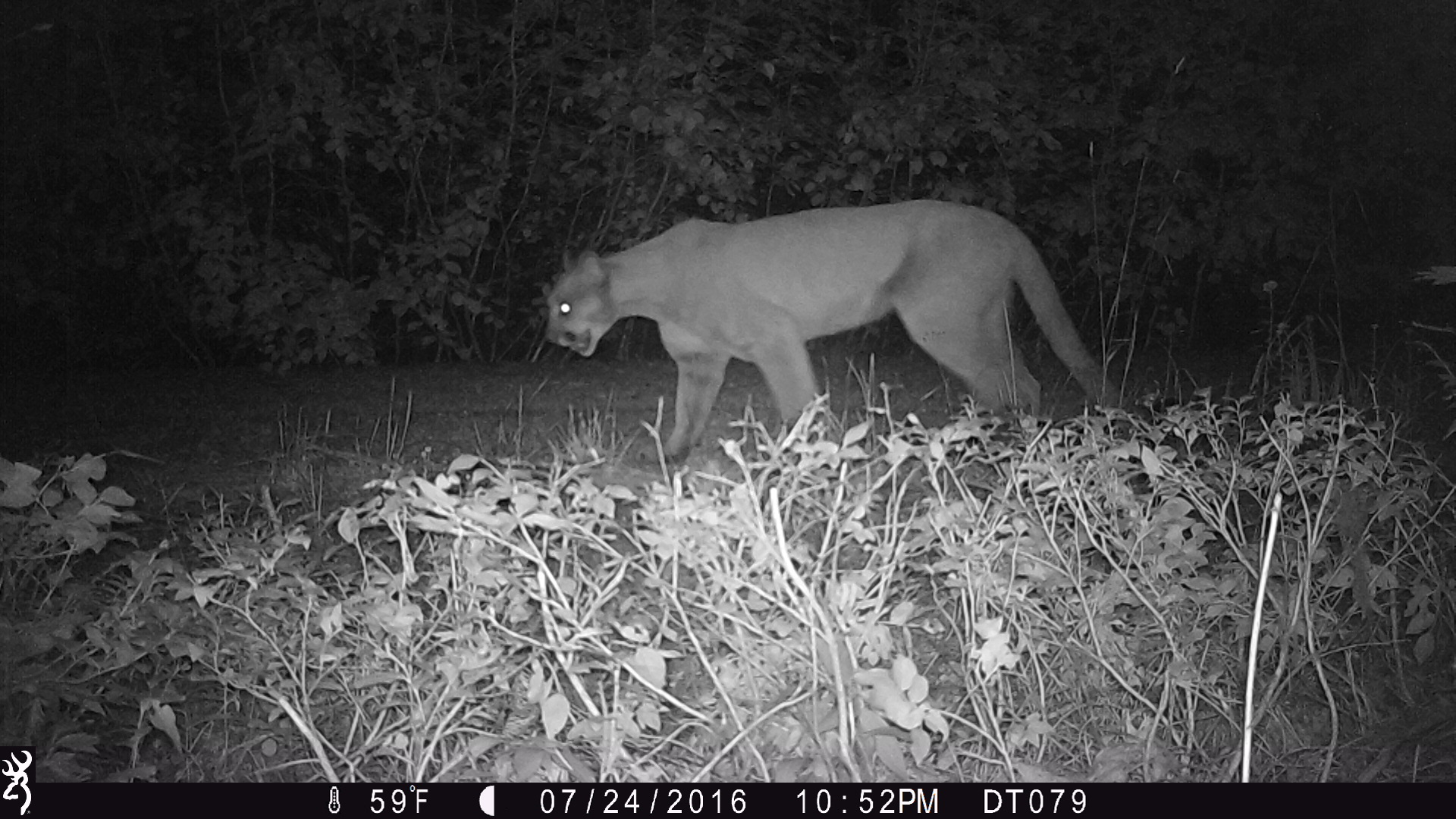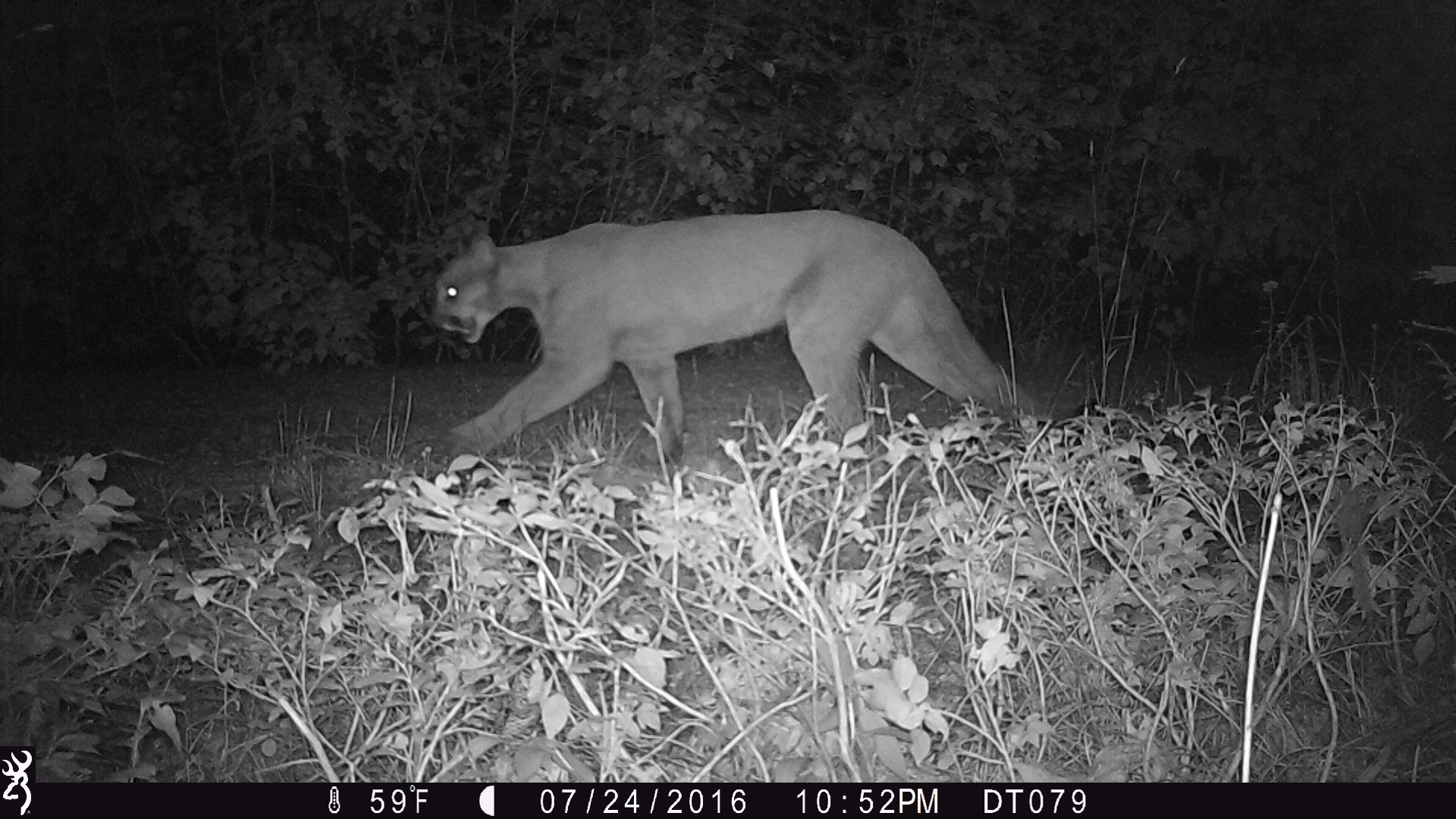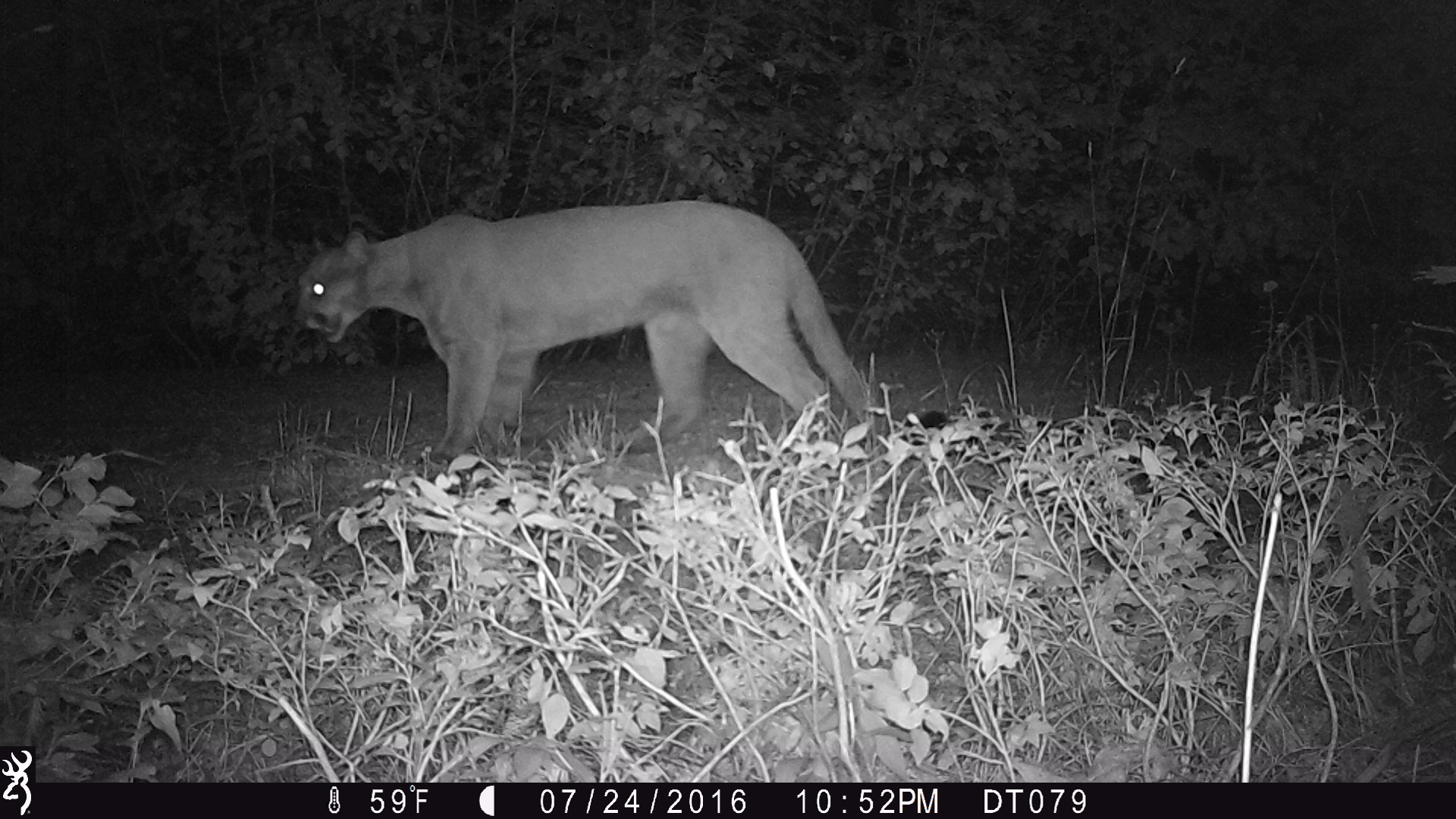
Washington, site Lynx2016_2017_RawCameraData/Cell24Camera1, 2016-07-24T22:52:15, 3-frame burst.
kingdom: Animalia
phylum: Chordata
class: Mammalia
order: Carnivora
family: Felidae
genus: Puma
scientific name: Puma concolor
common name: mountain lion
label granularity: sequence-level